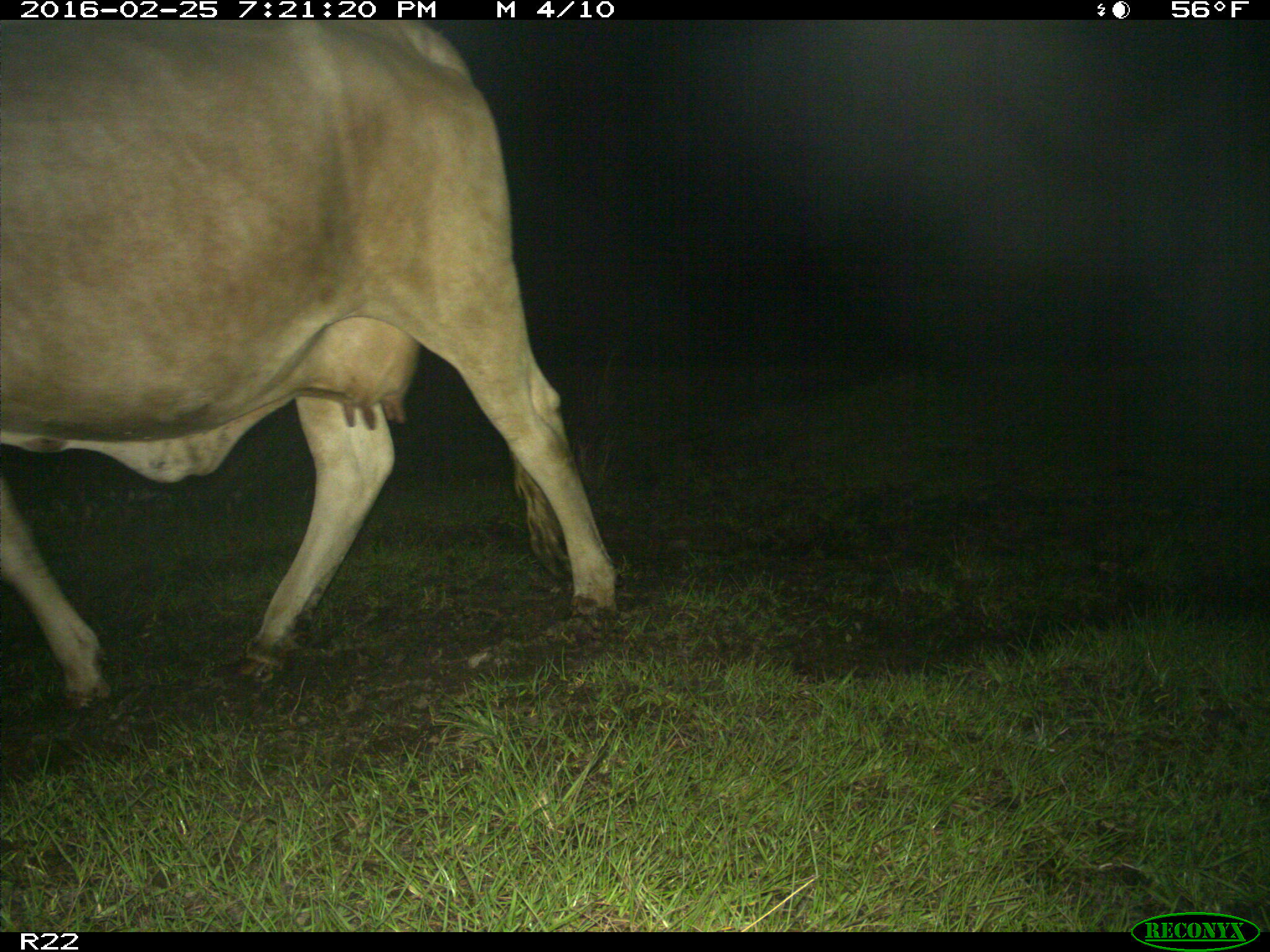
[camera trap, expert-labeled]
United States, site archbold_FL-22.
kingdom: Animalia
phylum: Chordata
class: Mammalia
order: Artiodactyla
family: Bovidae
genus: Bos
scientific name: Bos taurus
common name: domestic cow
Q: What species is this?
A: Bos taurus (domestic cow).